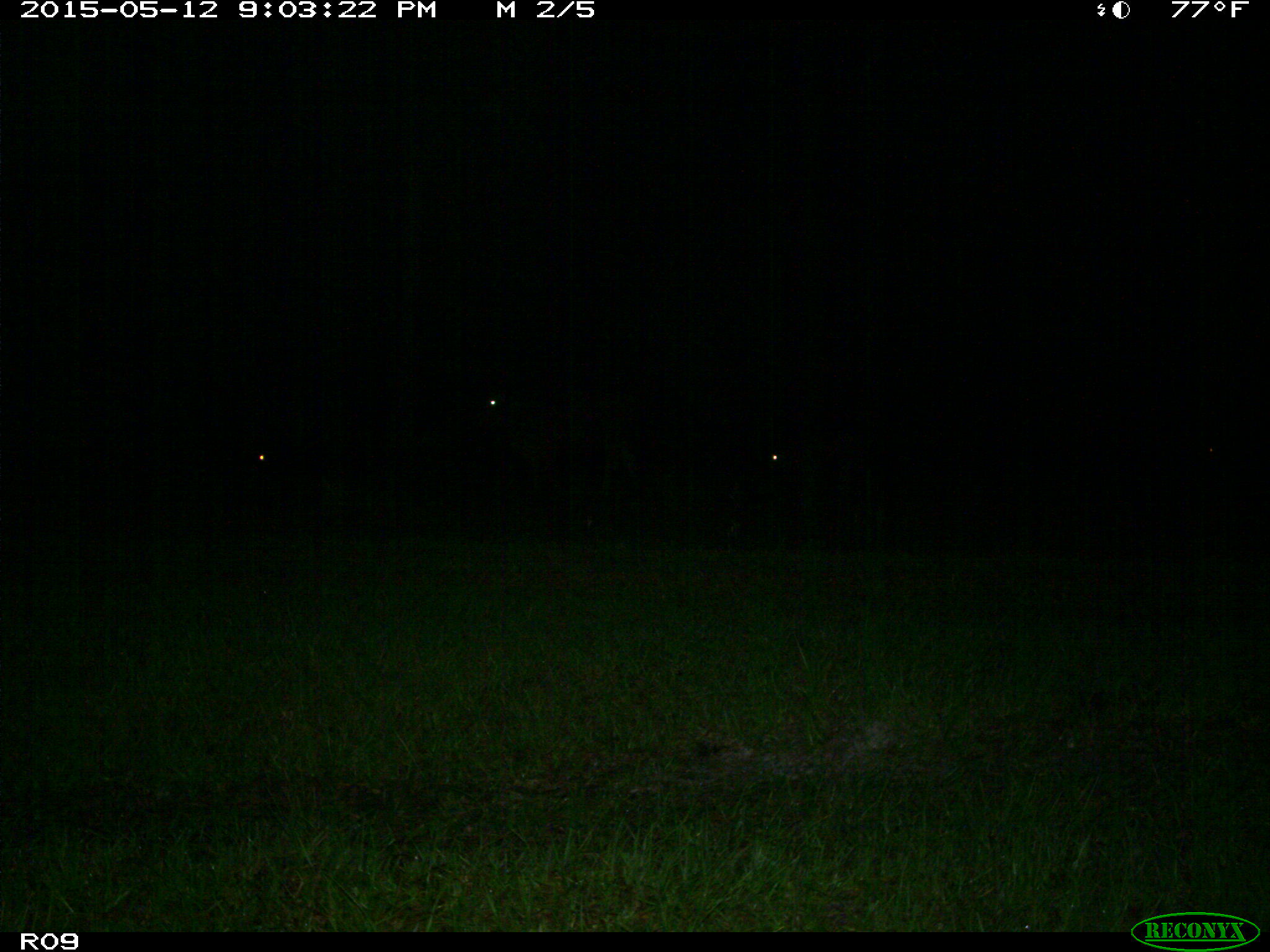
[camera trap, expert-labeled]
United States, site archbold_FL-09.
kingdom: Animalia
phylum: Chordata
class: Mammalia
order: Artiodactyla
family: Bovidae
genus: Bos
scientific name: Bos taurus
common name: domestic cow